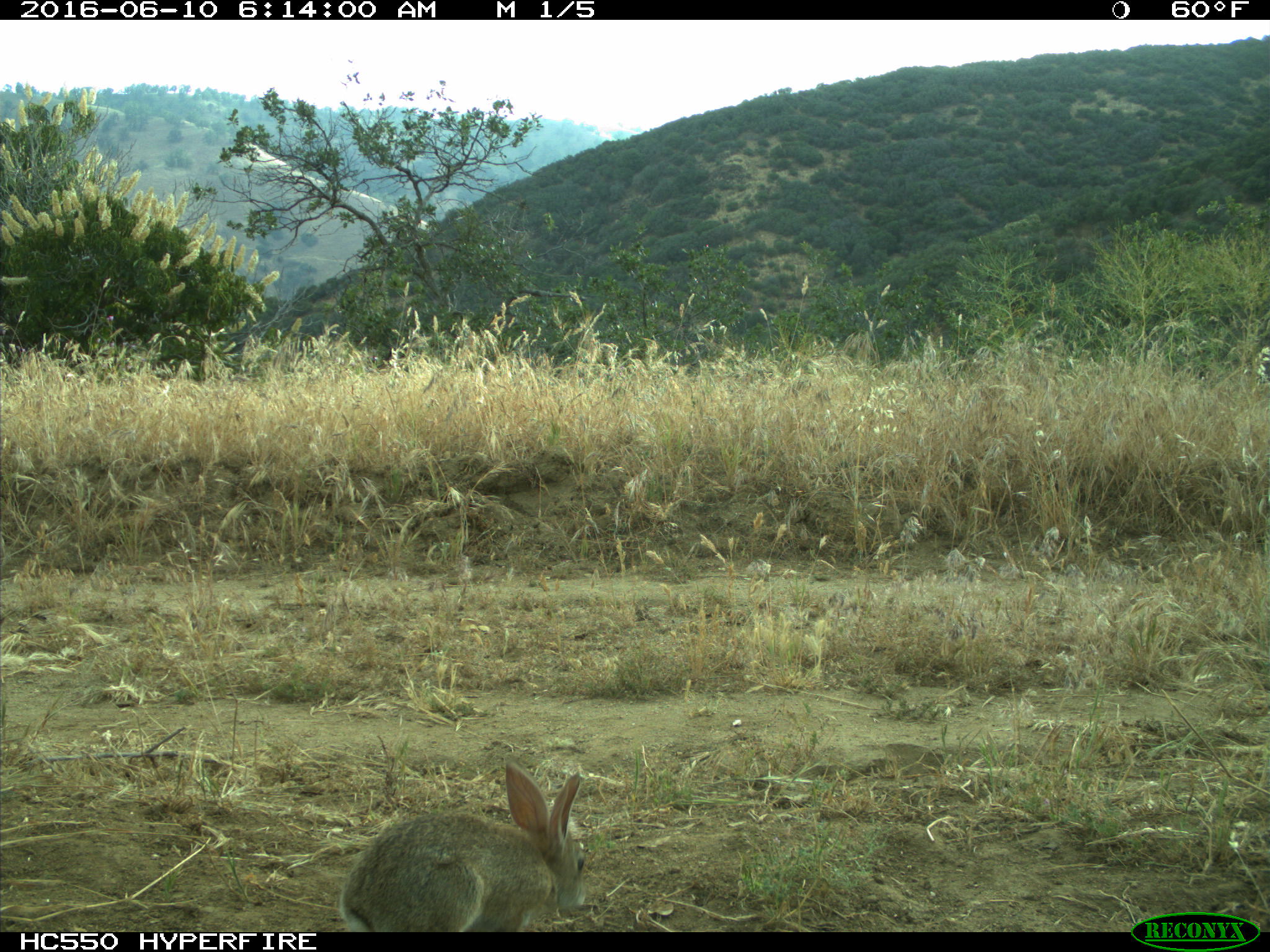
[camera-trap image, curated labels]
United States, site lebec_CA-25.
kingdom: Animalia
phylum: Chordata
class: Mammalia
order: Lagomorpha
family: Leporidae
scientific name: Leporidae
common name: rabbits and hares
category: unidentified rabbit